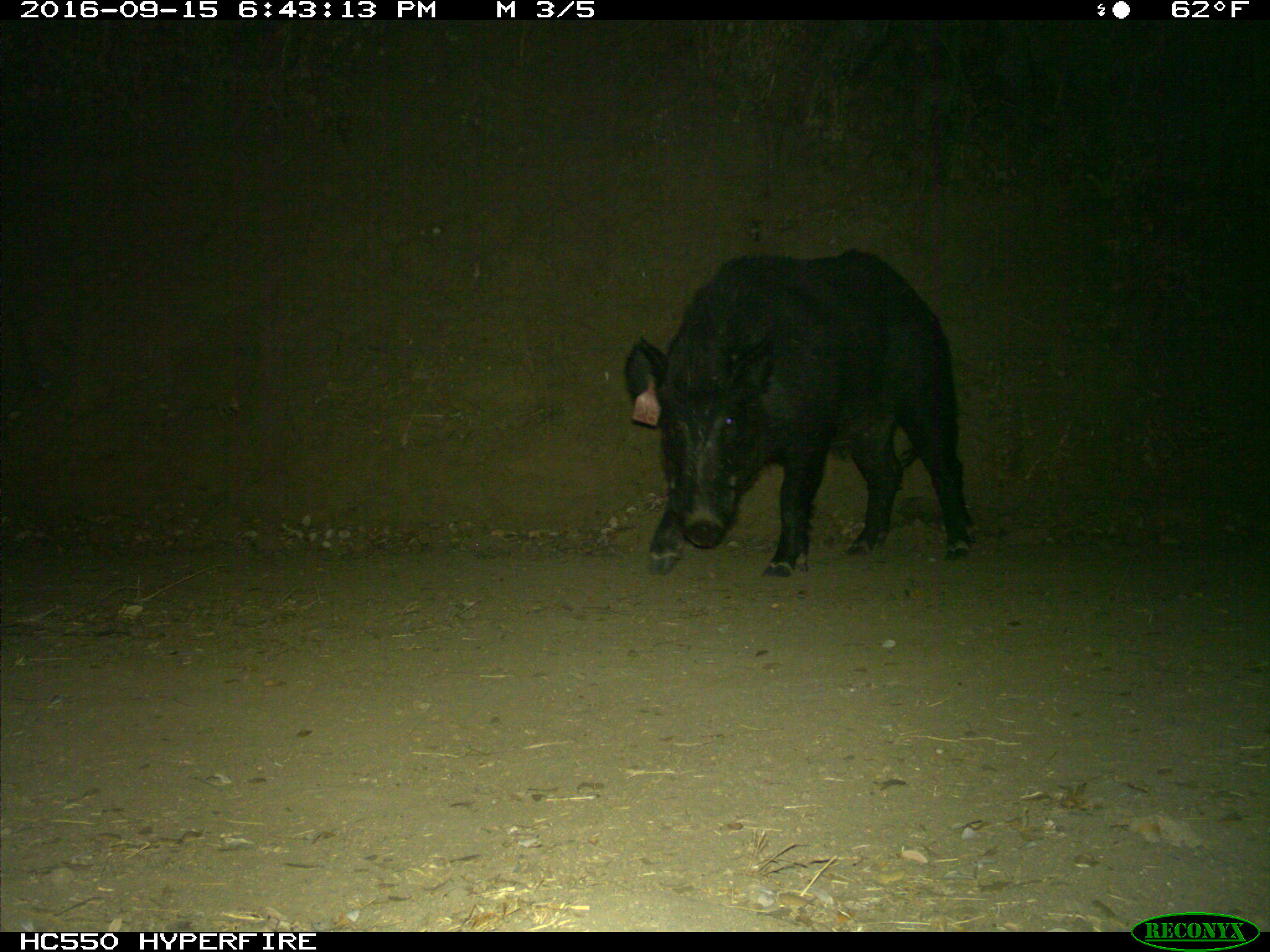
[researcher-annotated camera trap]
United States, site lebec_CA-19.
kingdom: Animalia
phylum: Chordata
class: Mammalia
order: Artiodactyla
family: Suidae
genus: Sus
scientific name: Sus scrofa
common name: wild boar